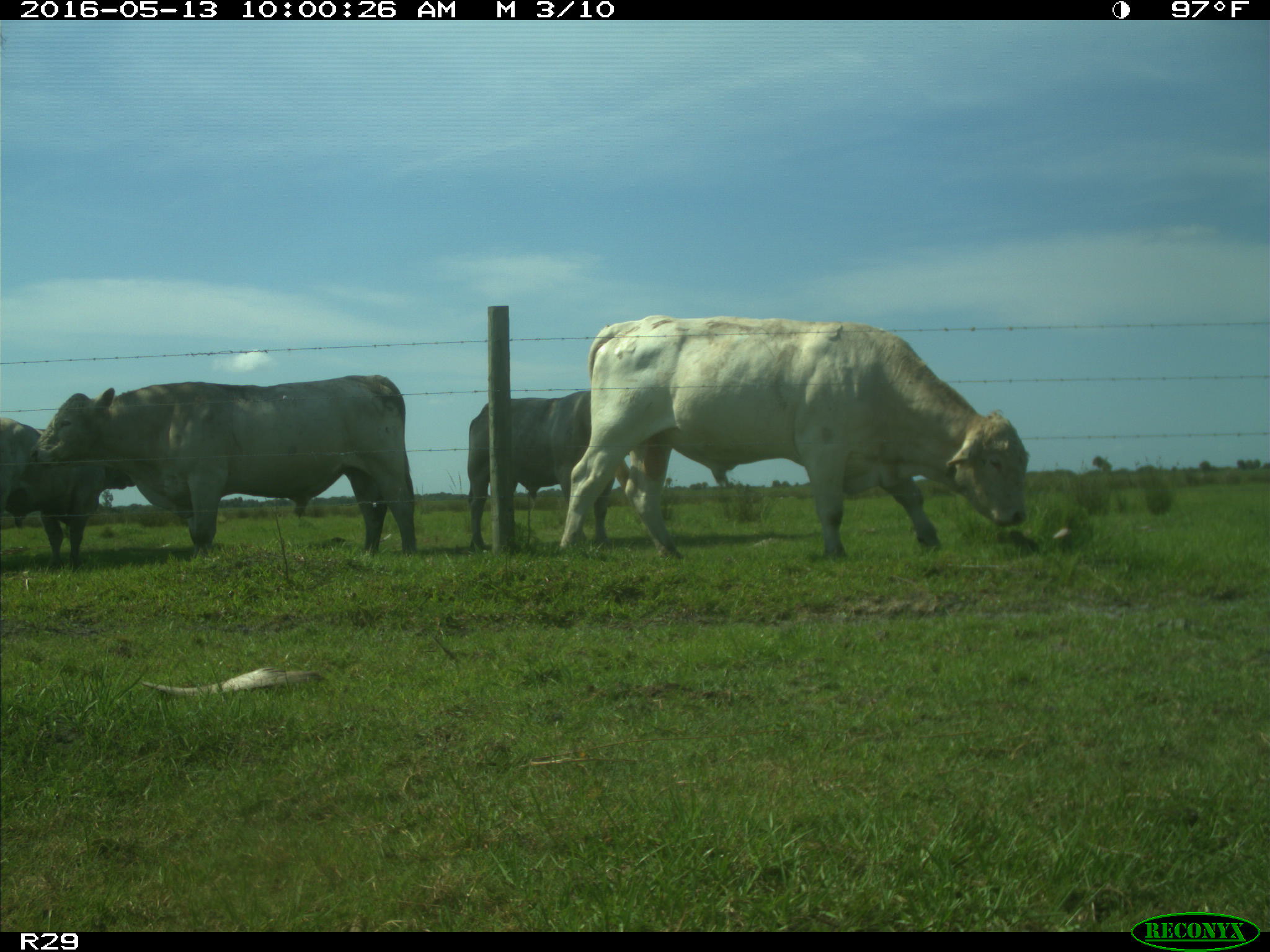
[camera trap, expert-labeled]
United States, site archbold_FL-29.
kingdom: Animalia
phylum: Chordata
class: Mammalia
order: Artiodactyla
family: Bovidae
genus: Bos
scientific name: Bos taurus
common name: domestic cow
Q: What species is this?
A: Bos taurus (domestic cow).